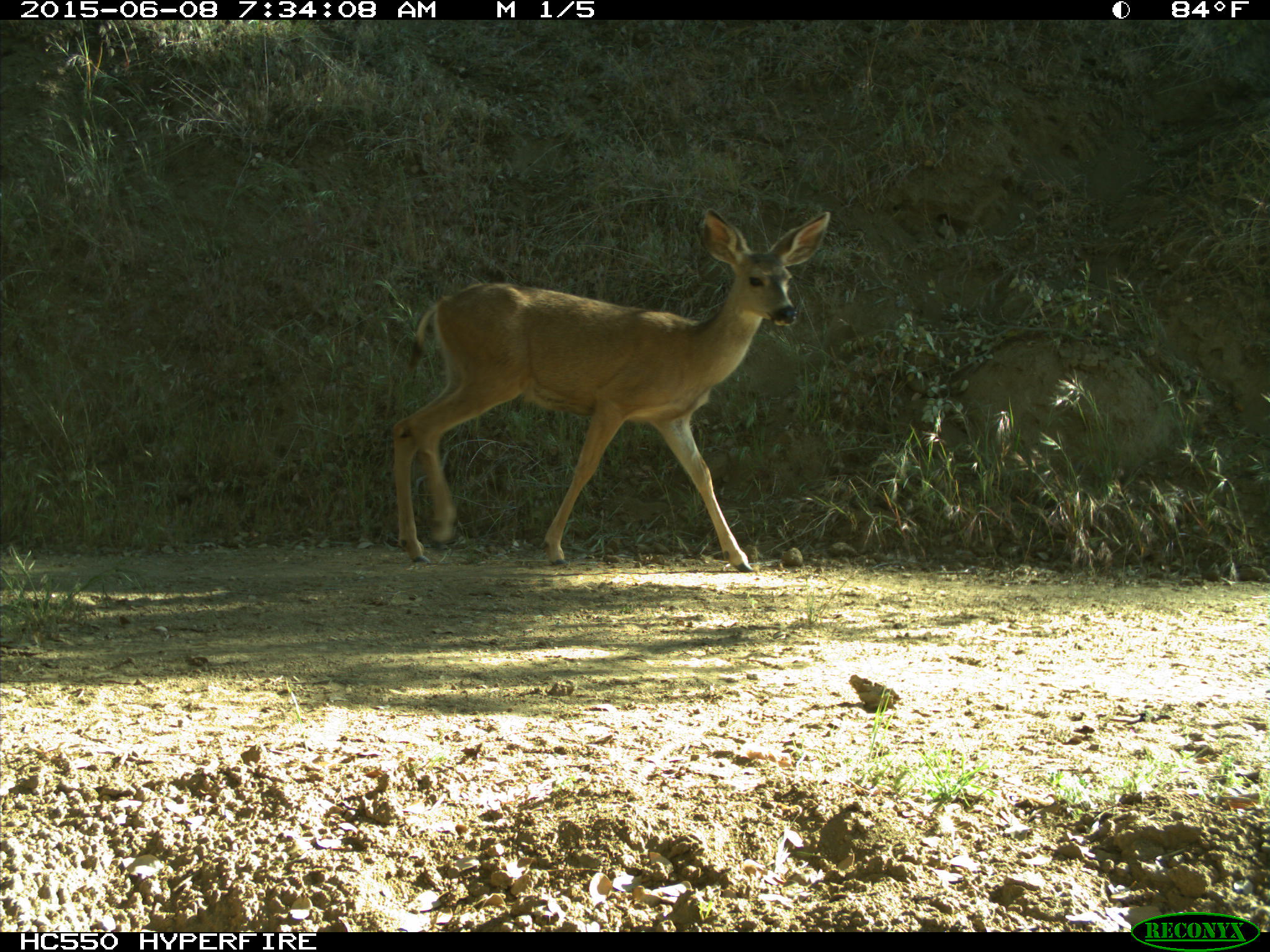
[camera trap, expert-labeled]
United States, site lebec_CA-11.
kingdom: Animalia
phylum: Chordata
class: Mammalia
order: Artiodactyla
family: Cervidae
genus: Odocoileus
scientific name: Odocoileus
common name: deer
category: unidentified deer